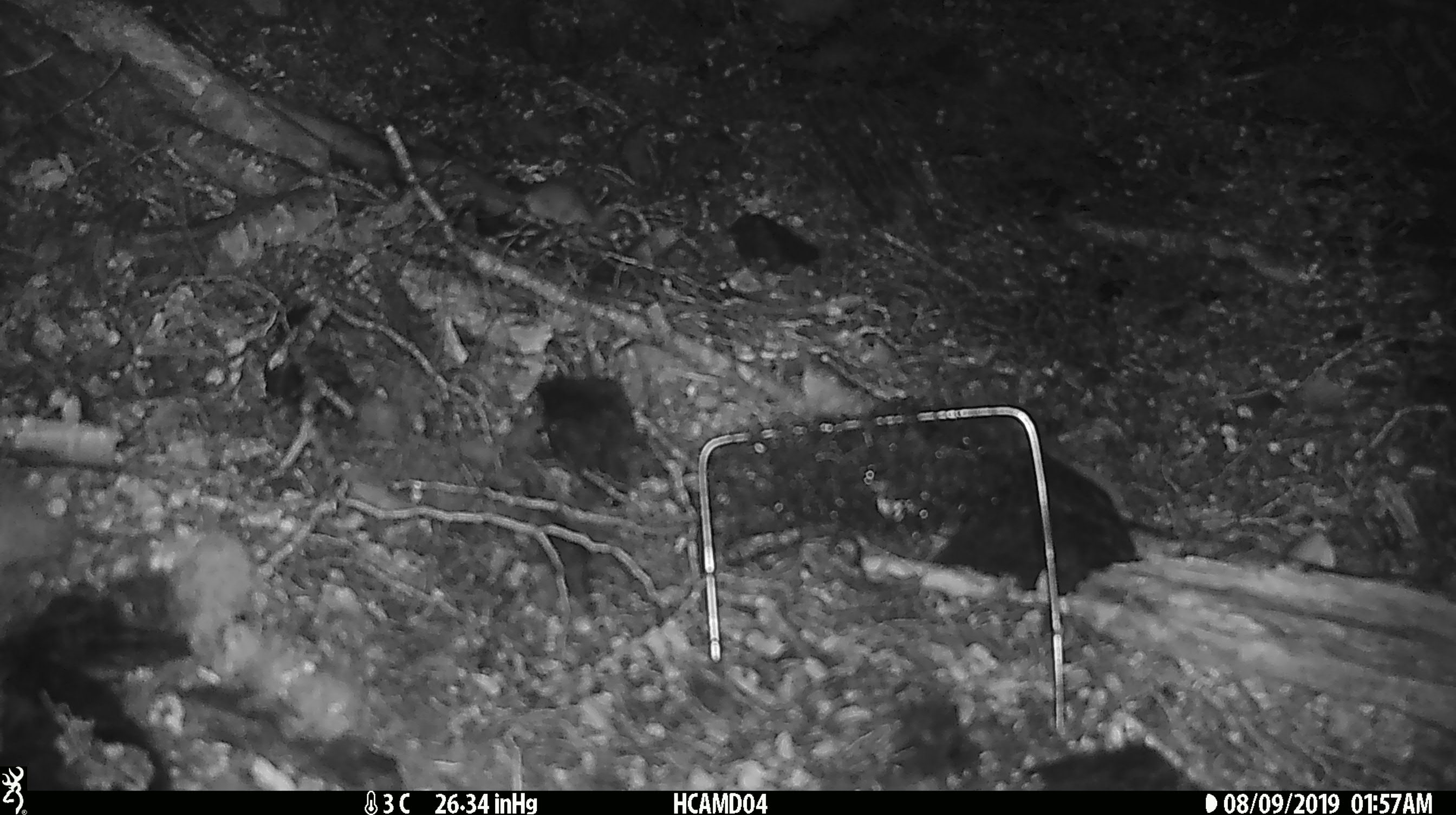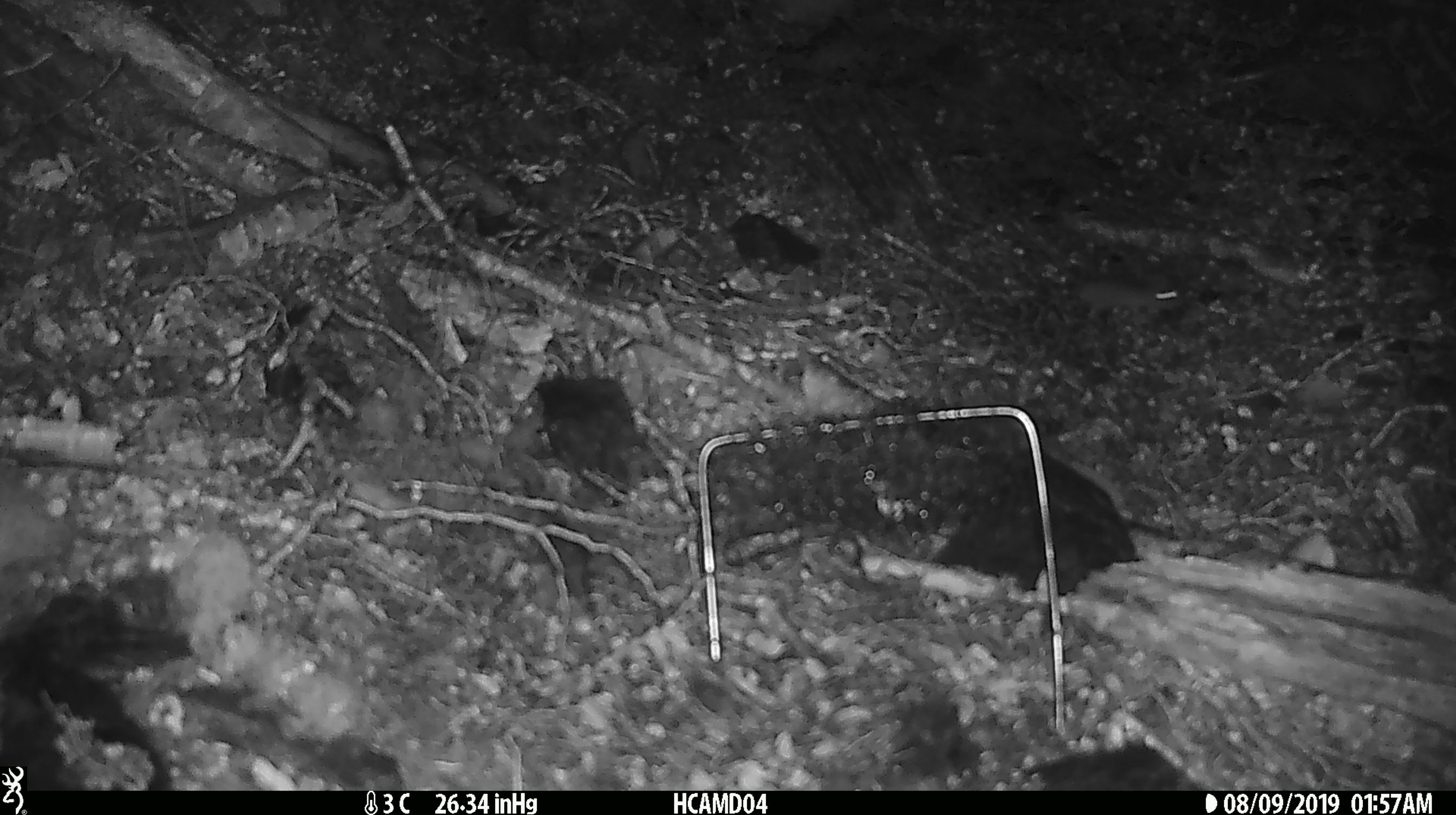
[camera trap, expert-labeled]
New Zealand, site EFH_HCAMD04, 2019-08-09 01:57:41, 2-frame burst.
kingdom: Animalia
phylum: Chordata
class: Mammalia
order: Rodentia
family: Muridae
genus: Mus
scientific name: Mus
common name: mouse